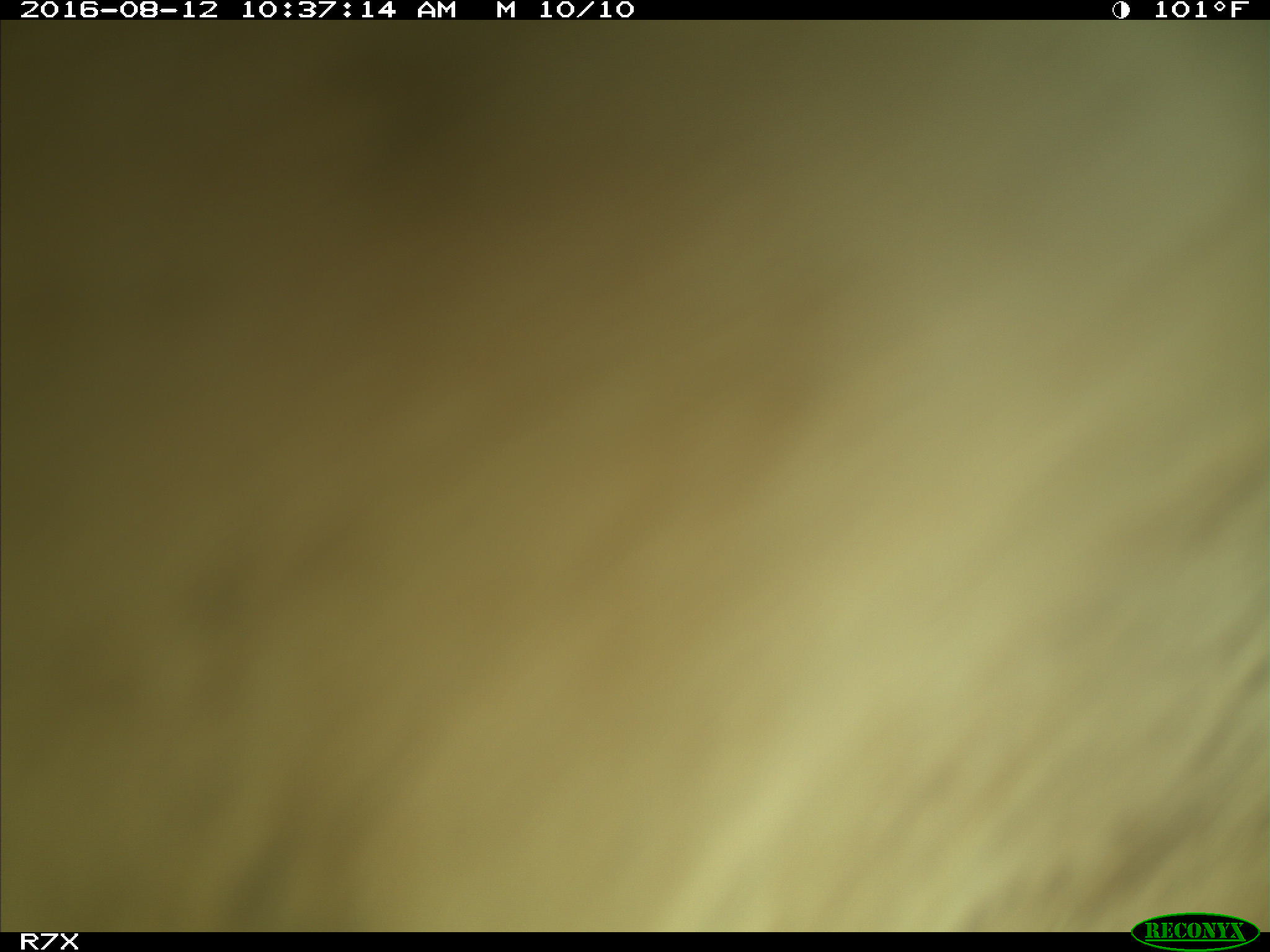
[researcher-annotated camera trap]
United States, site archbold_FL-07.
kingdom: Animalia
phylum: Chordata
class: Mammalia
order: Artiodactyla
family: Bovidae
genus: Bos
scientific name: Bos taurus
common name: domestic cow